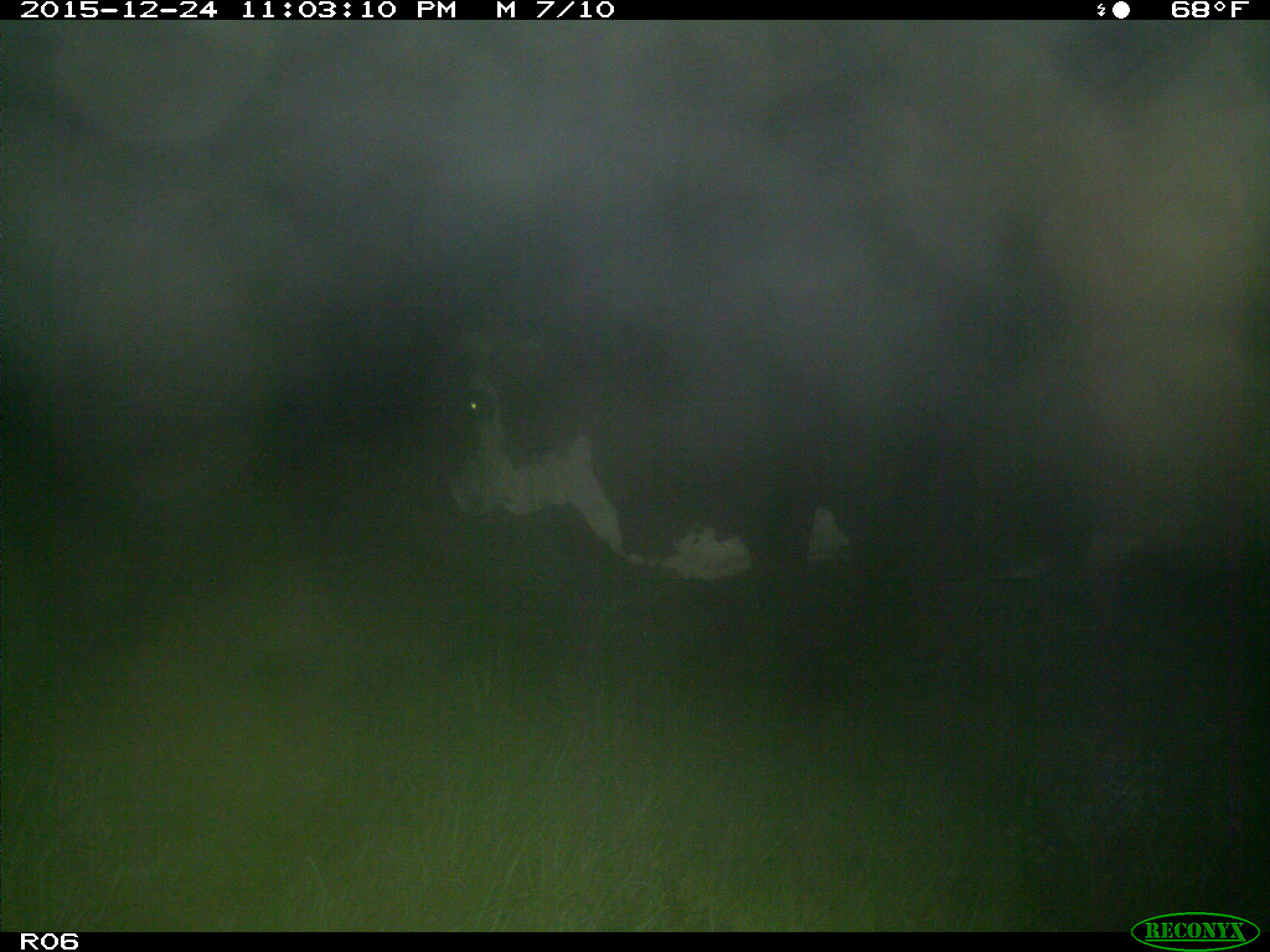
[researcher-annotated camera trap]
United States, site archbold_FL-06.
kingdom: Animalia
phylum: Chordata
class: Mammalia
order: Artiodactyla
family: Bovidae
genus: Bos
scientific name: Bos taurus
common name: domestic cow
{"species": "Bos taurus (domestic cow)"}